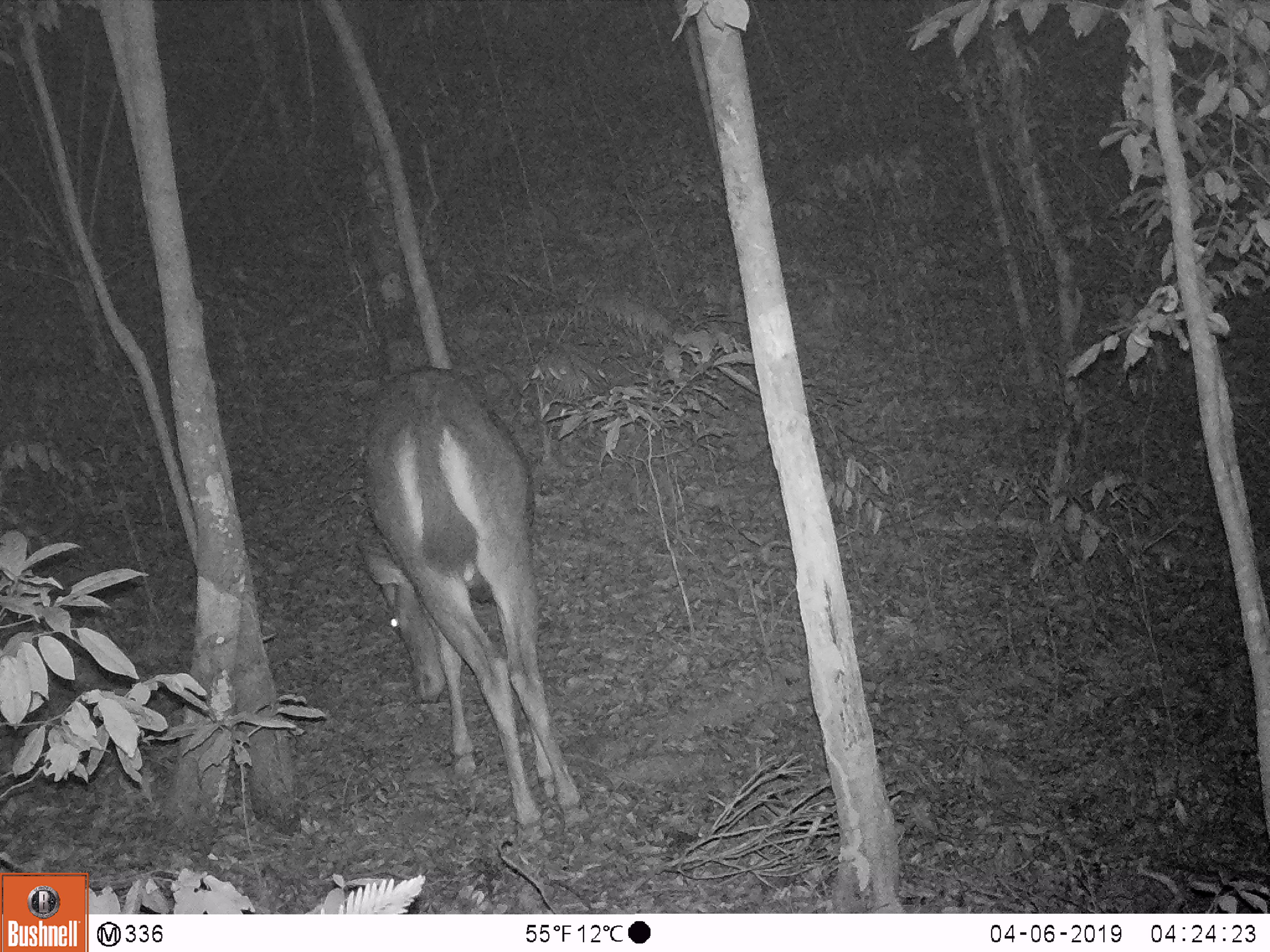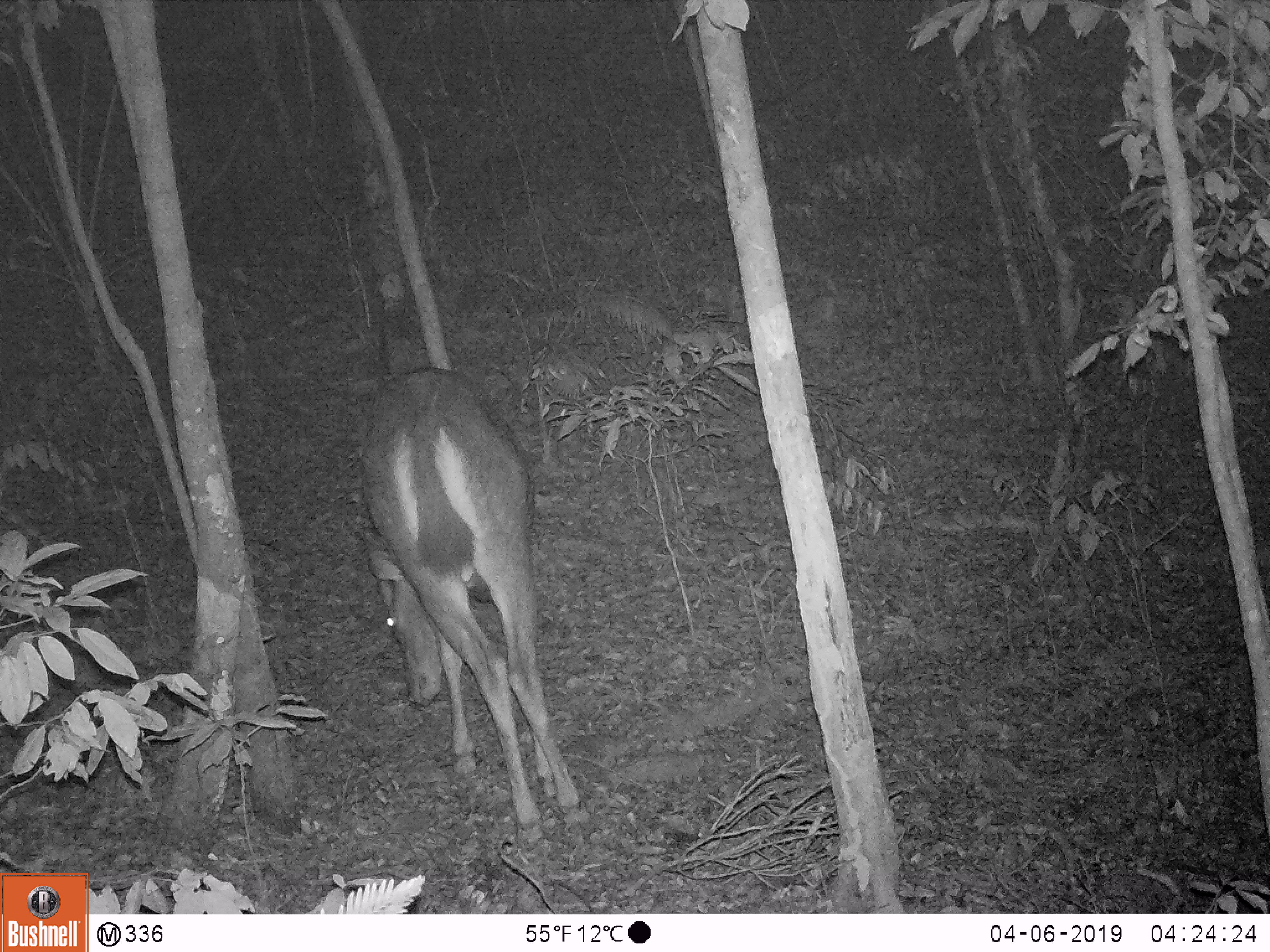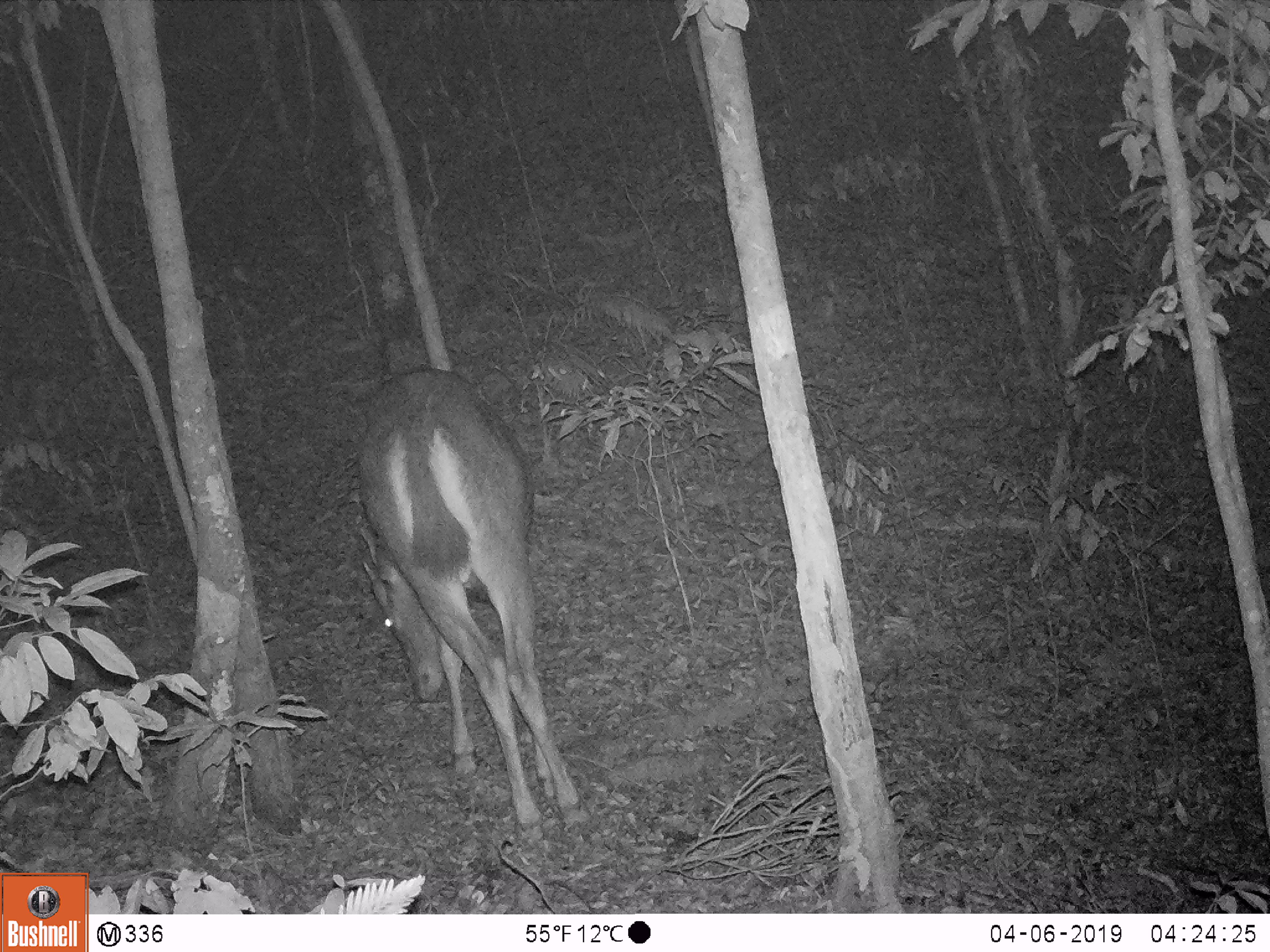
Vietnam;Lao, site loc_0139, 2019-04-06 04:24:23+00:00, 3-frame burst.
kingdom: Animalia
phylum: Chordata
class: Mammalia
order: Artiodactyla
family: Cervidae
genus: Rusa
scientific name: Rusa unicolor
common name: sambar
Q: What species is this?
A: Sambar (Rusa unicolor).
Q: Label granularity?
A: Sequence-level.